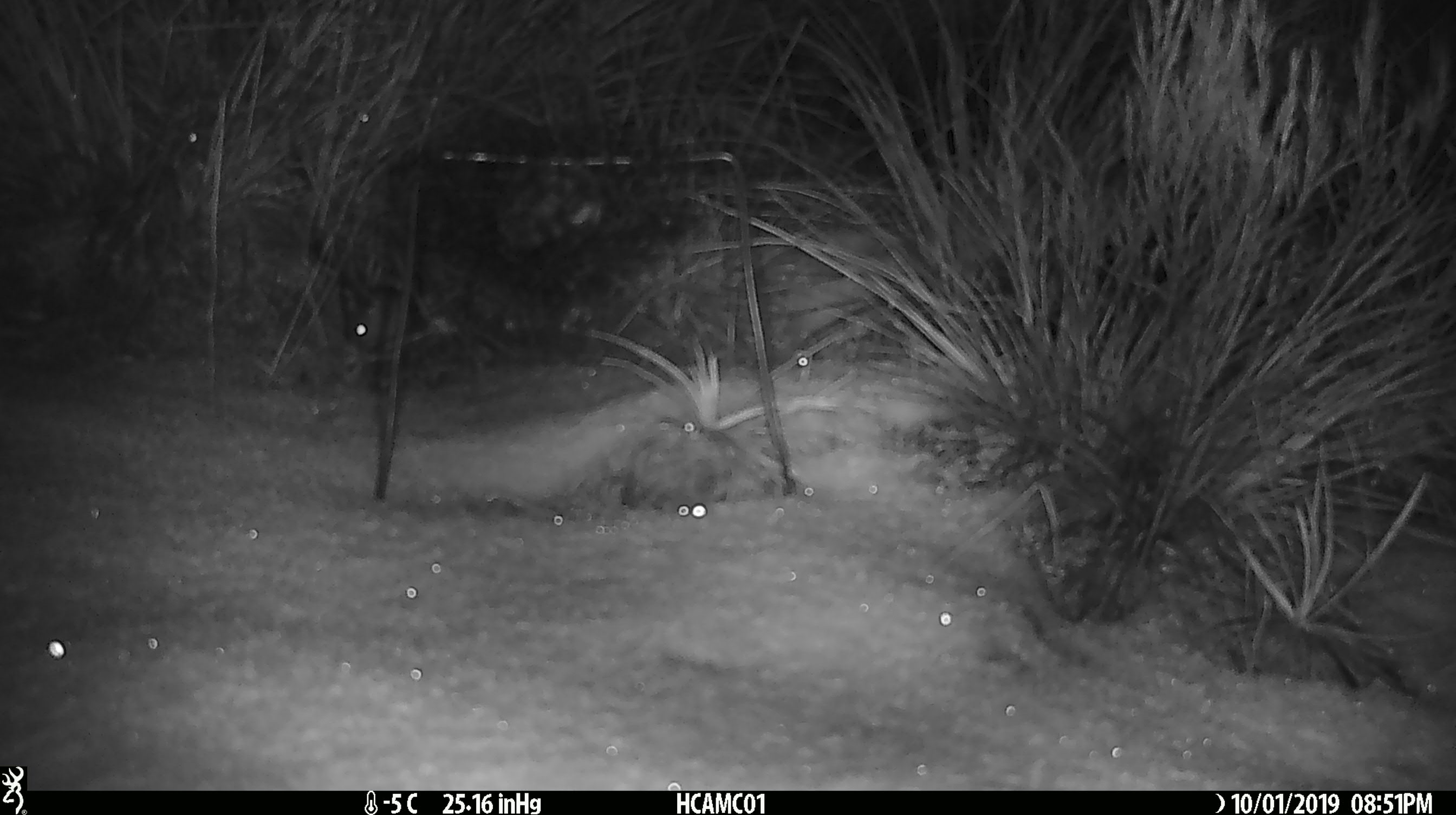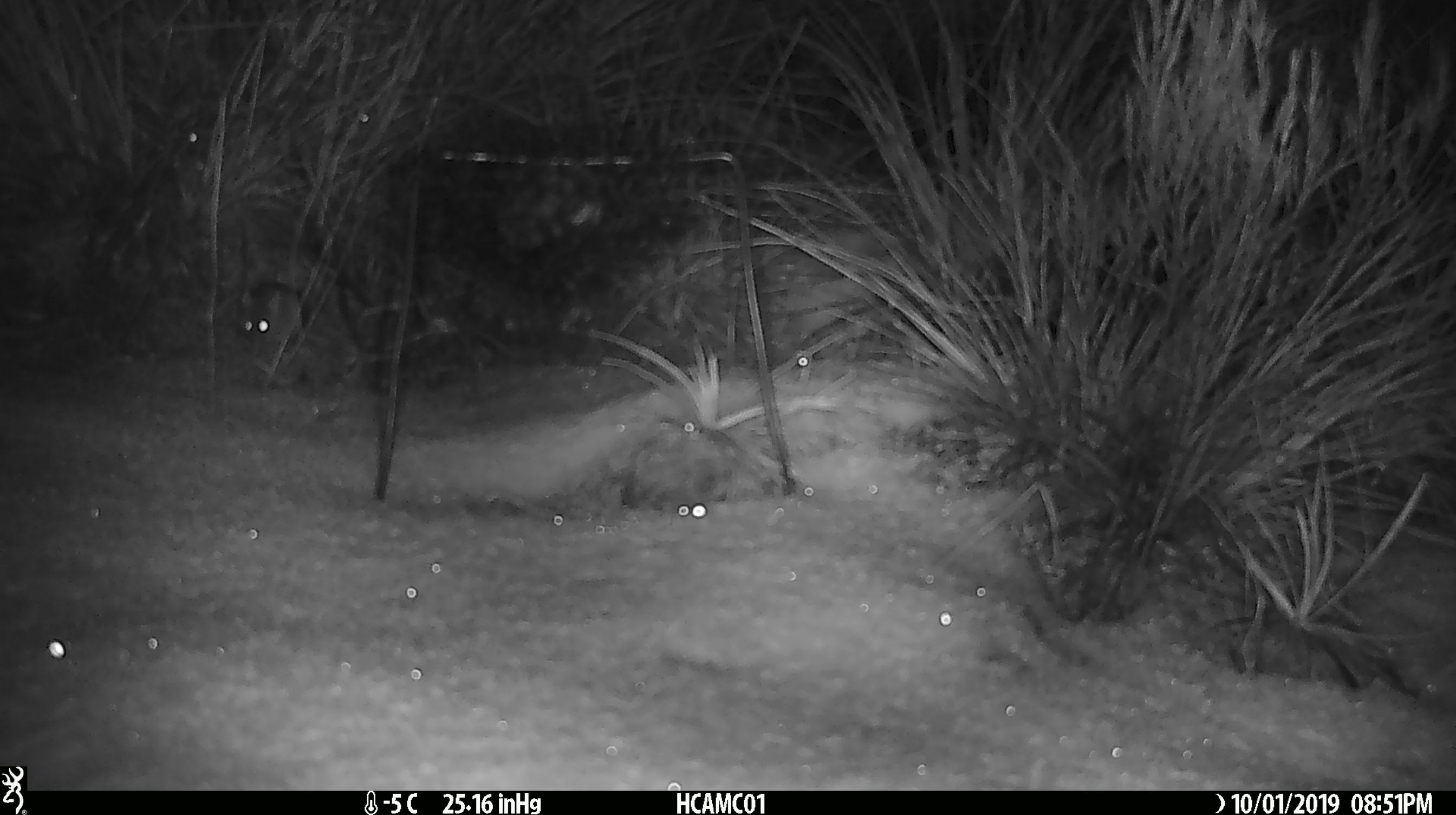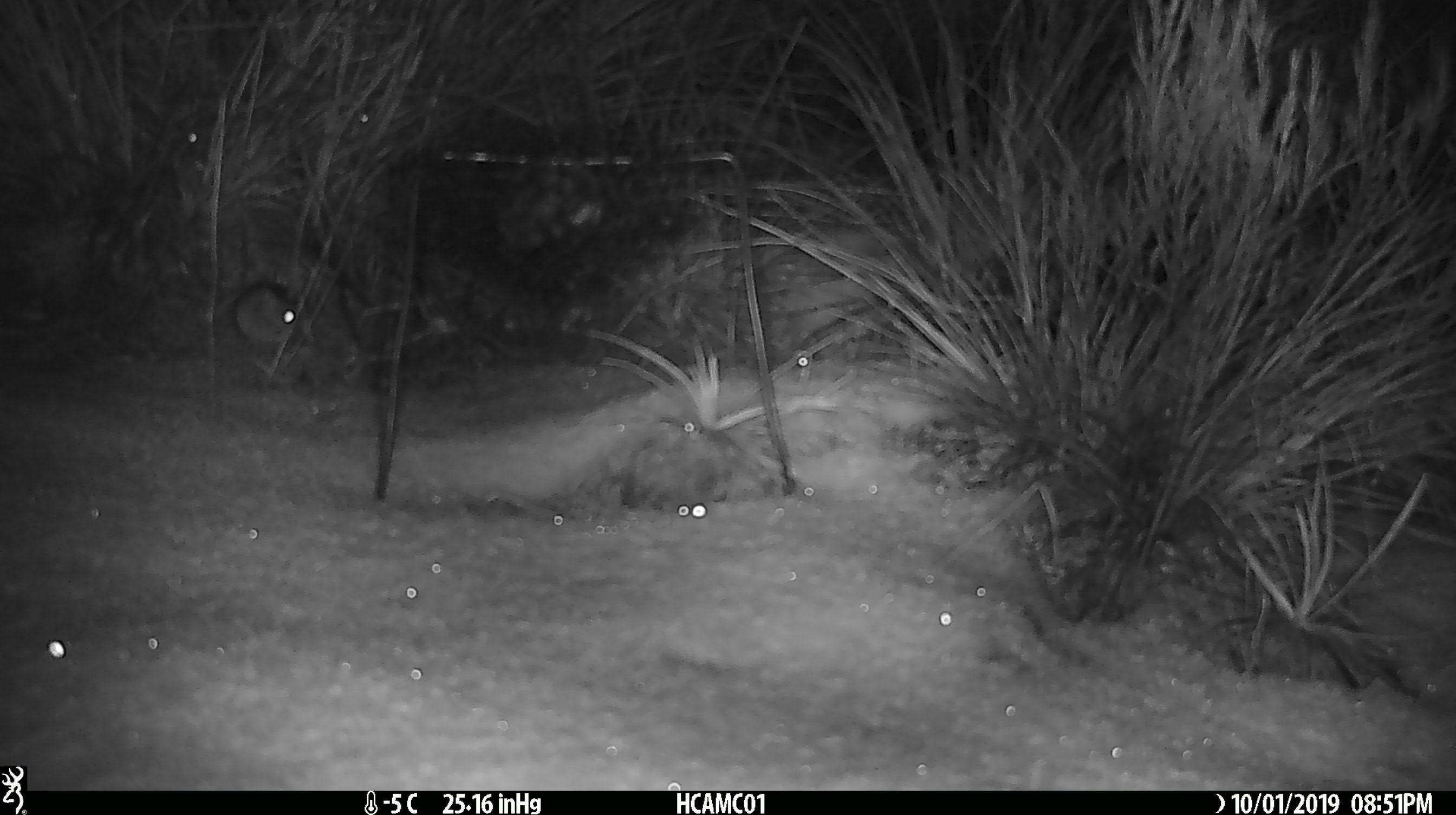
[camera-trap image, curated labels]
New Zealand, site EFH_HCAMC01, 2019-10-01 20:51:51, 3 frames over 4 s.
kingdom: Animalia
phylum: Chordata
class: Mammalia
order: Rodentia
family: Muridae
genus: Mus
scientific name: Mus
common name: mouse